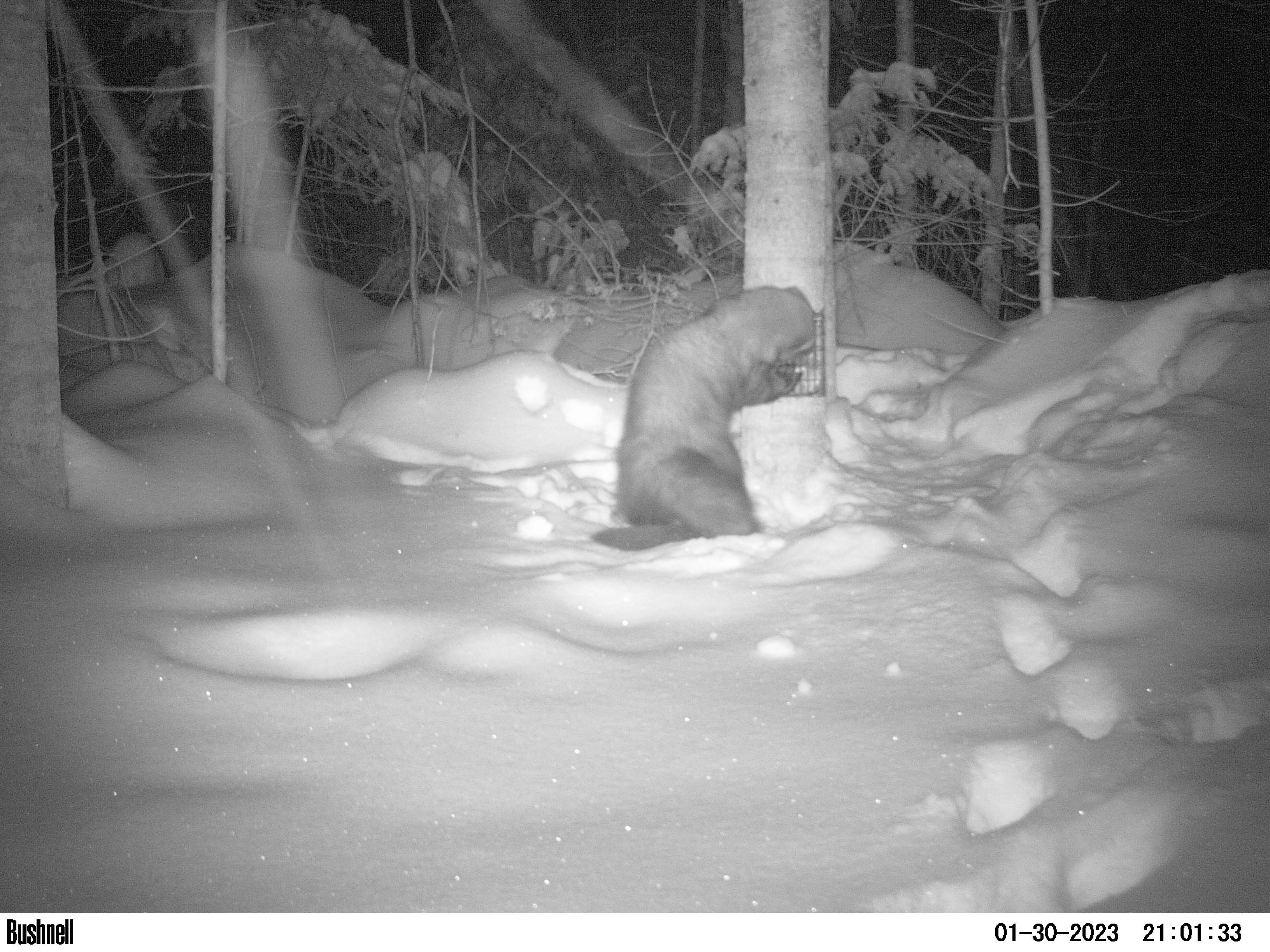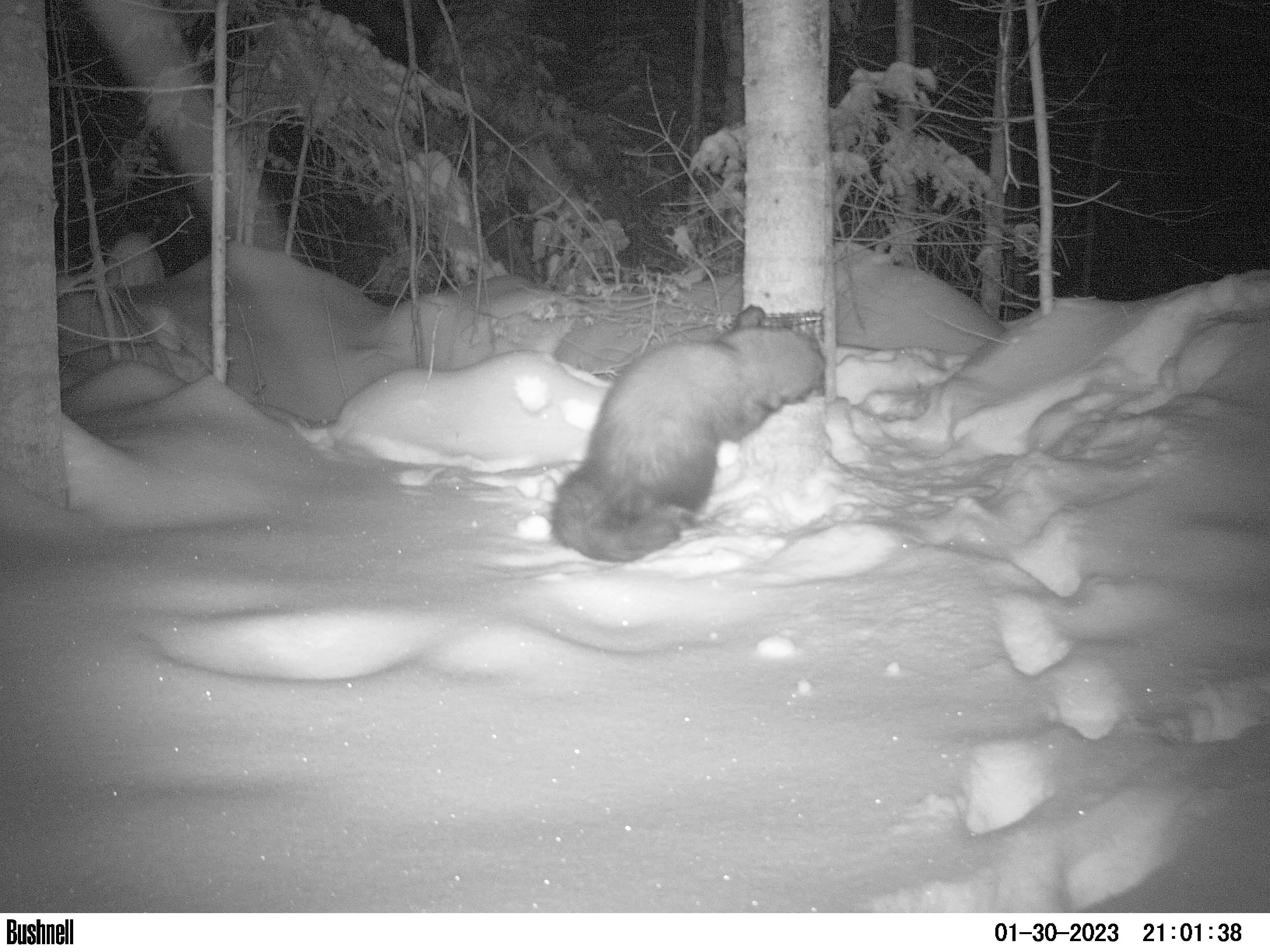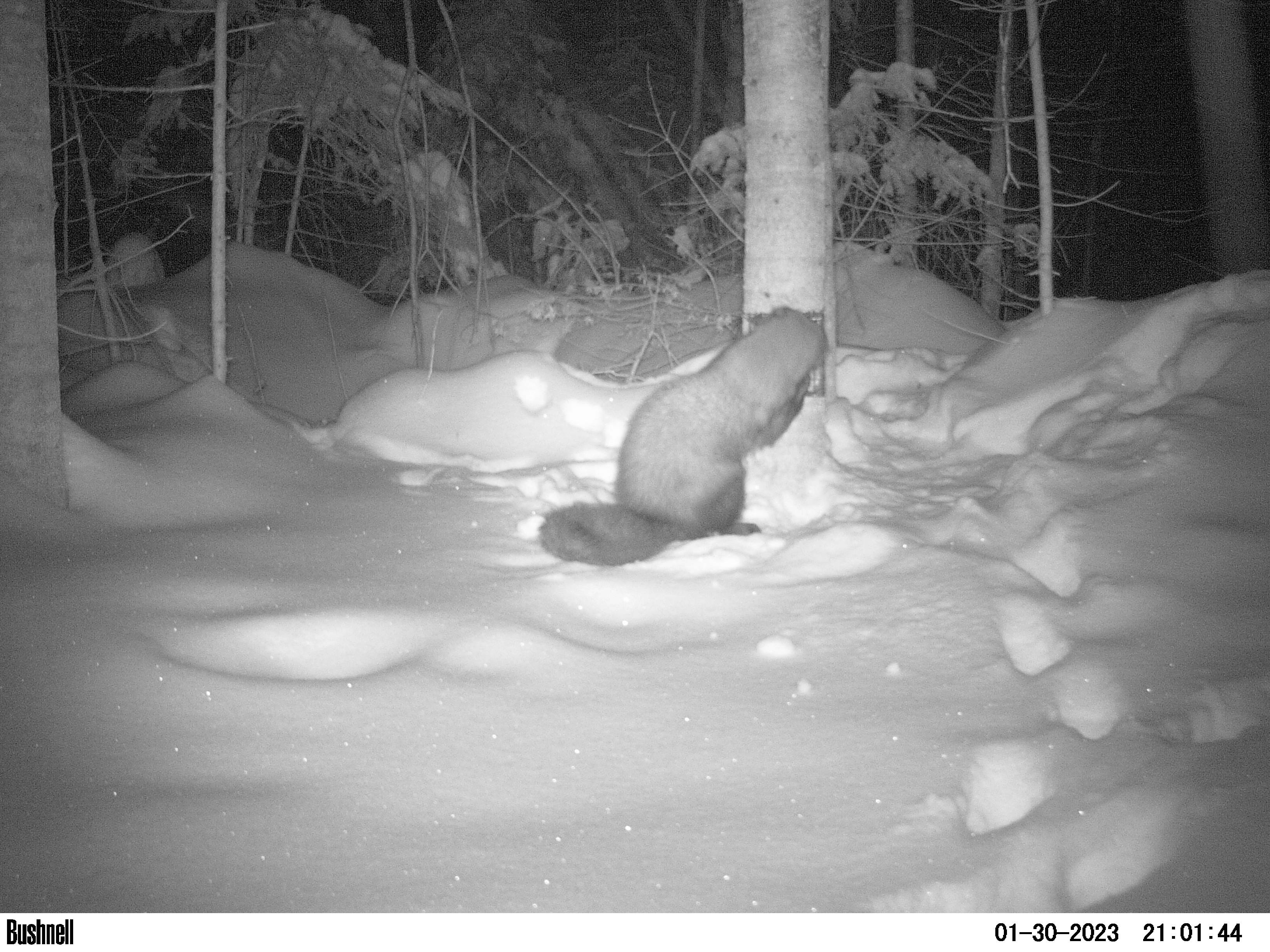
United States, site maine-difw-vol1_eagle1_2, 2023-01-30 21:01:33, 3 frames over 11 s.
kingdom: Animalia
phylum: Chordata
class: Mammalia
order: Carnivora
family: Mustelidae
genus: Pekania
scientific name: Pekania pennanti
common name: fisher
Fisher (Pekania pennanti).